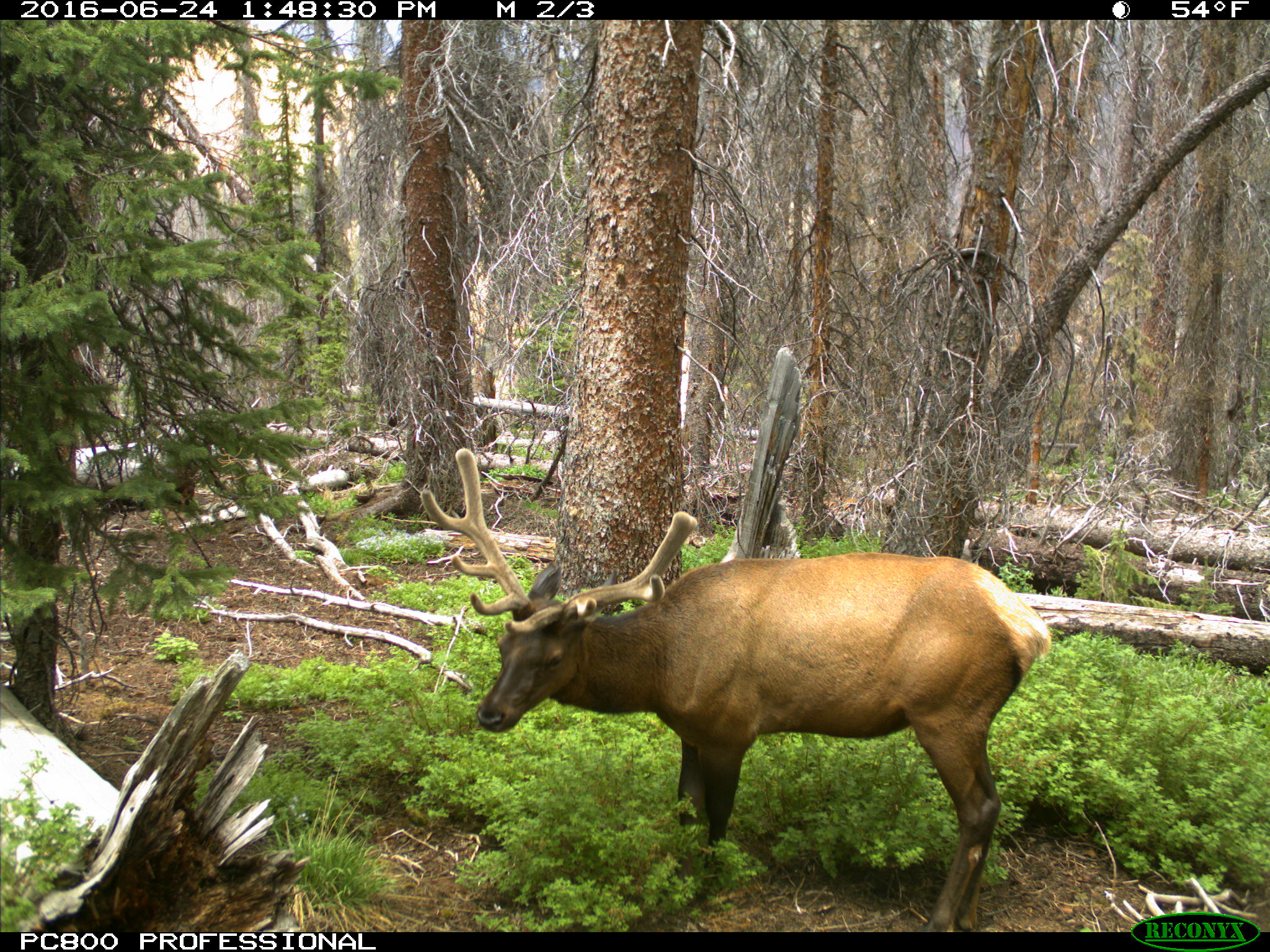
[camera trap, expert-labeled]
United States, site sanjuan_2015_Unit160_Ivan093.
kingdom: Animalia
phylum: Chordata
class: Mammalia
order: Artiodactyla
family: Cervidae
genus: Cervus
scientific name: Cervus elaphus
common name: red deer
Cervus elaphus (red deer).